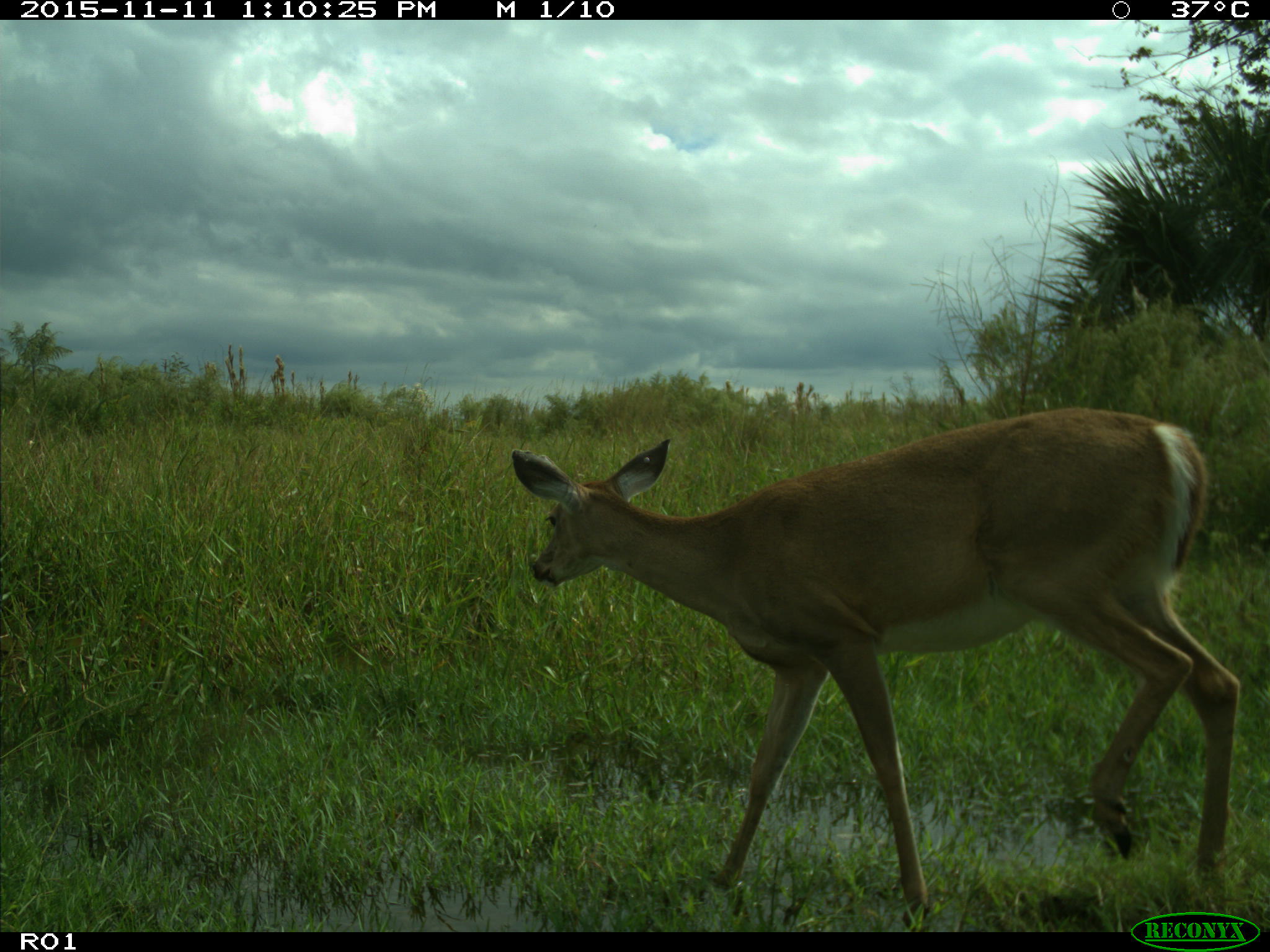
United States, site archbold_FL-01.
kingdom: Animalia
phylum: Chordata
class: Mammalia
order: Artiodactyla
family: Cervidae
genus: Odocoileus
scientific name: Odocoileus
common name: deer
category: unidentified deer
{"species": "unidentified deer (deer) (Odocoileus)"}